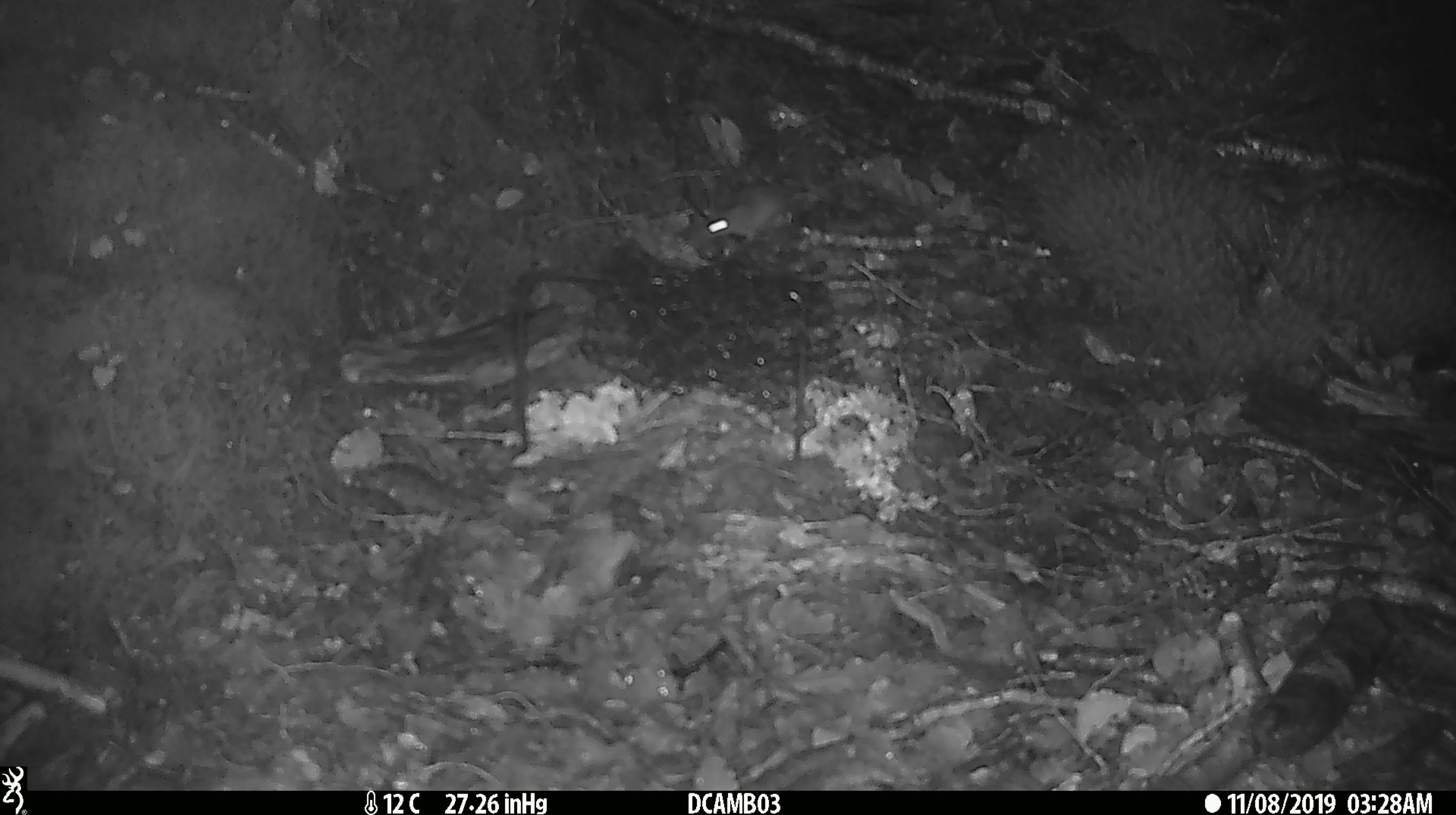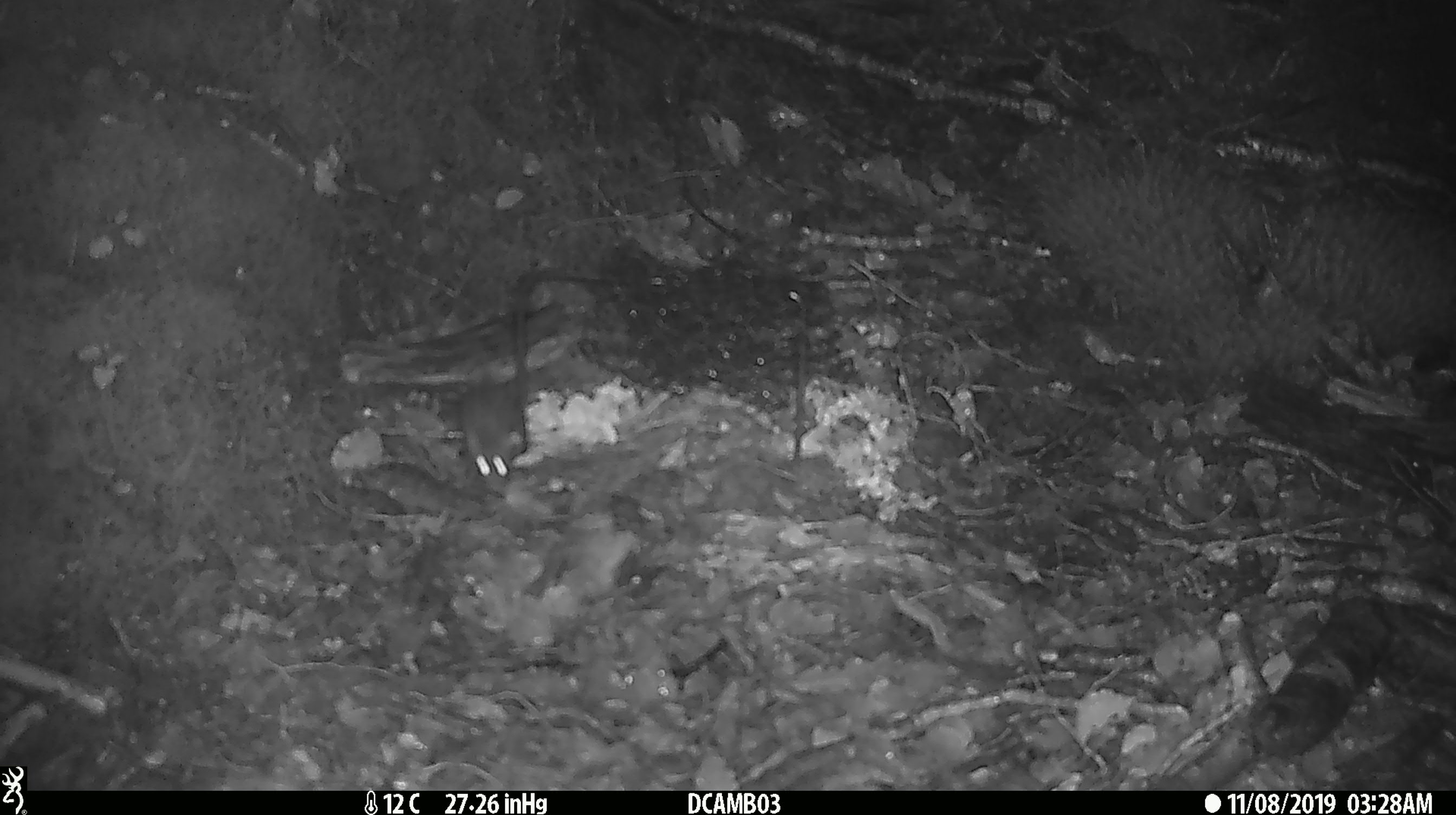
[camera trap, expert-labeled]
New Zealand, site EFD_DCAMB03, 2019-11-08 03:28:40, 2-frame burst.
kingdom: Animalia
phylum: Chordata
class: Mammalia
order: Rodentia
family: Muridae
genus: Mus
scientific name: Mus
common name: mouse